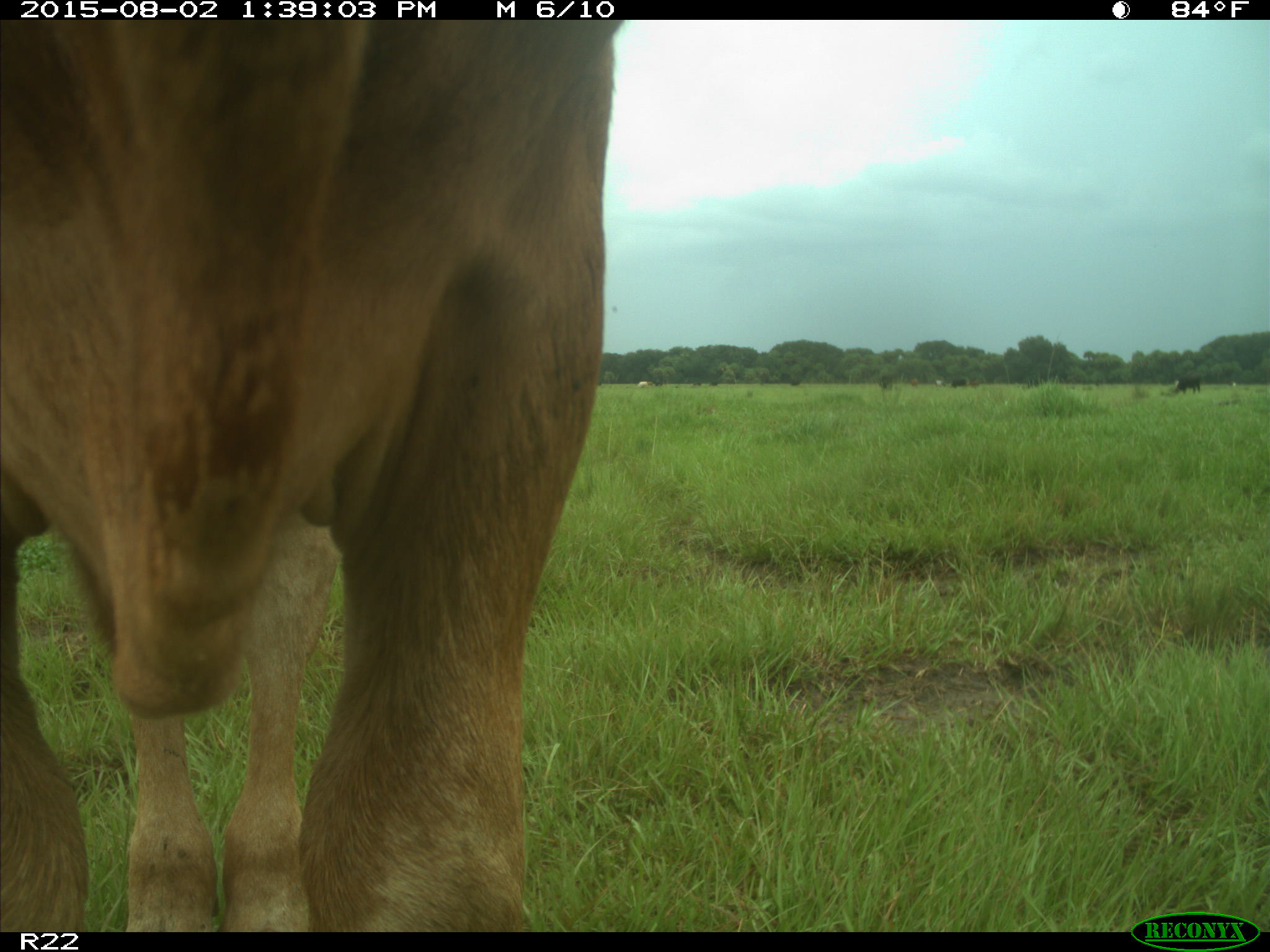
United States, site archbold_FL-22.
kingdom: Animalia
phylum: Chordata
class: Mammalia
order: Artiodactyla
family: Bovidae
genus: Bos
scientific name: Bos taurus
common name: domestic cow